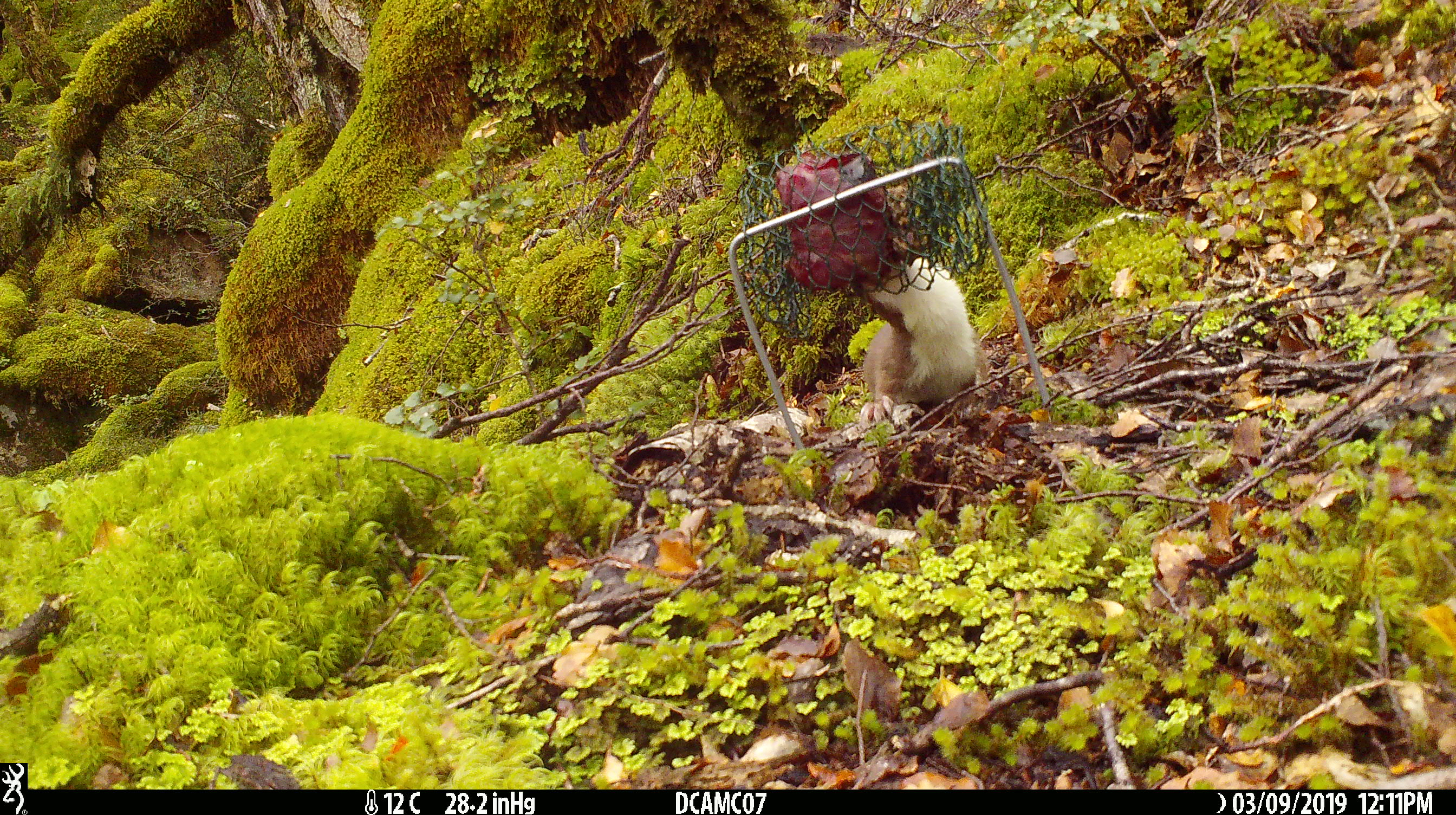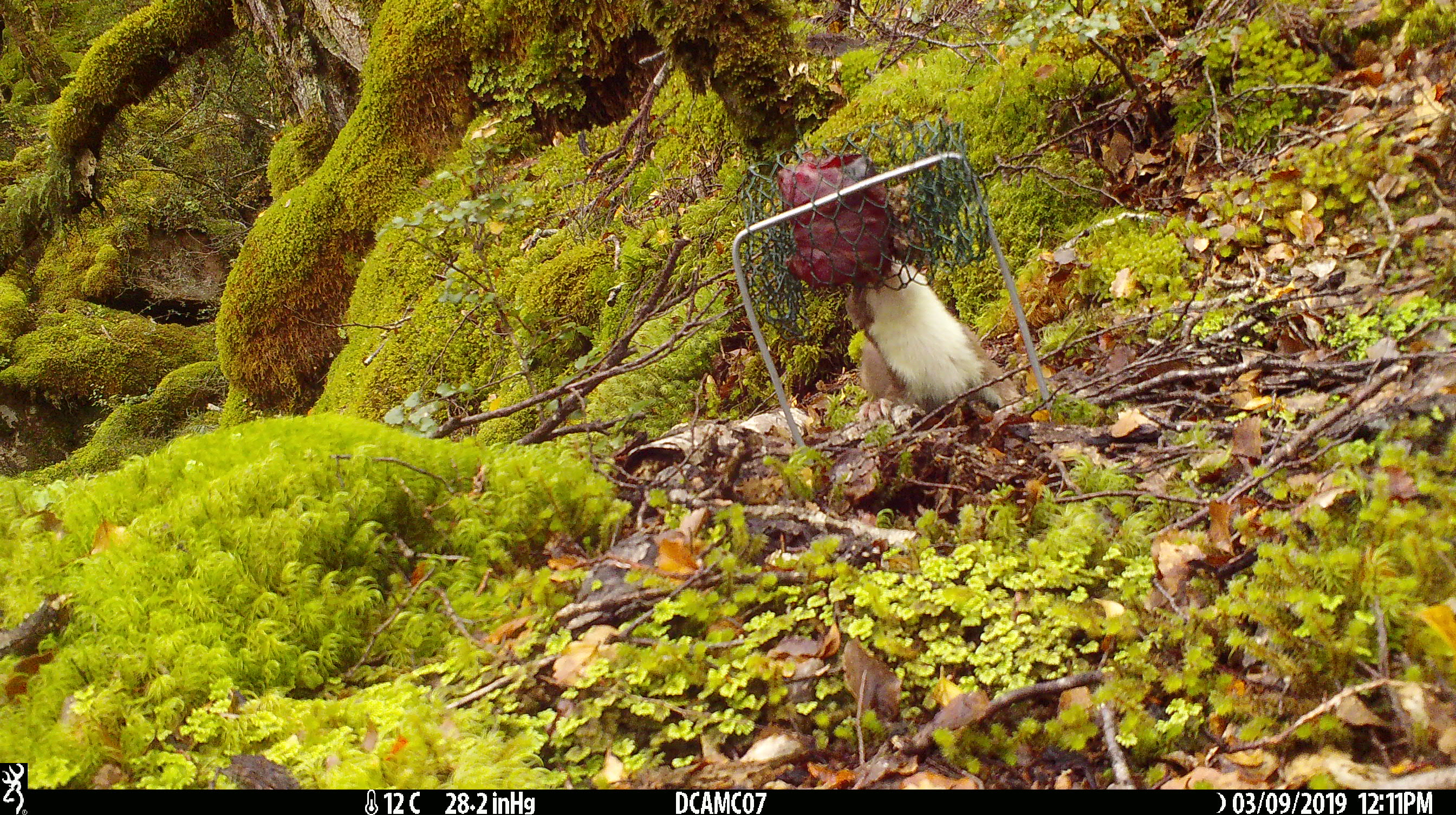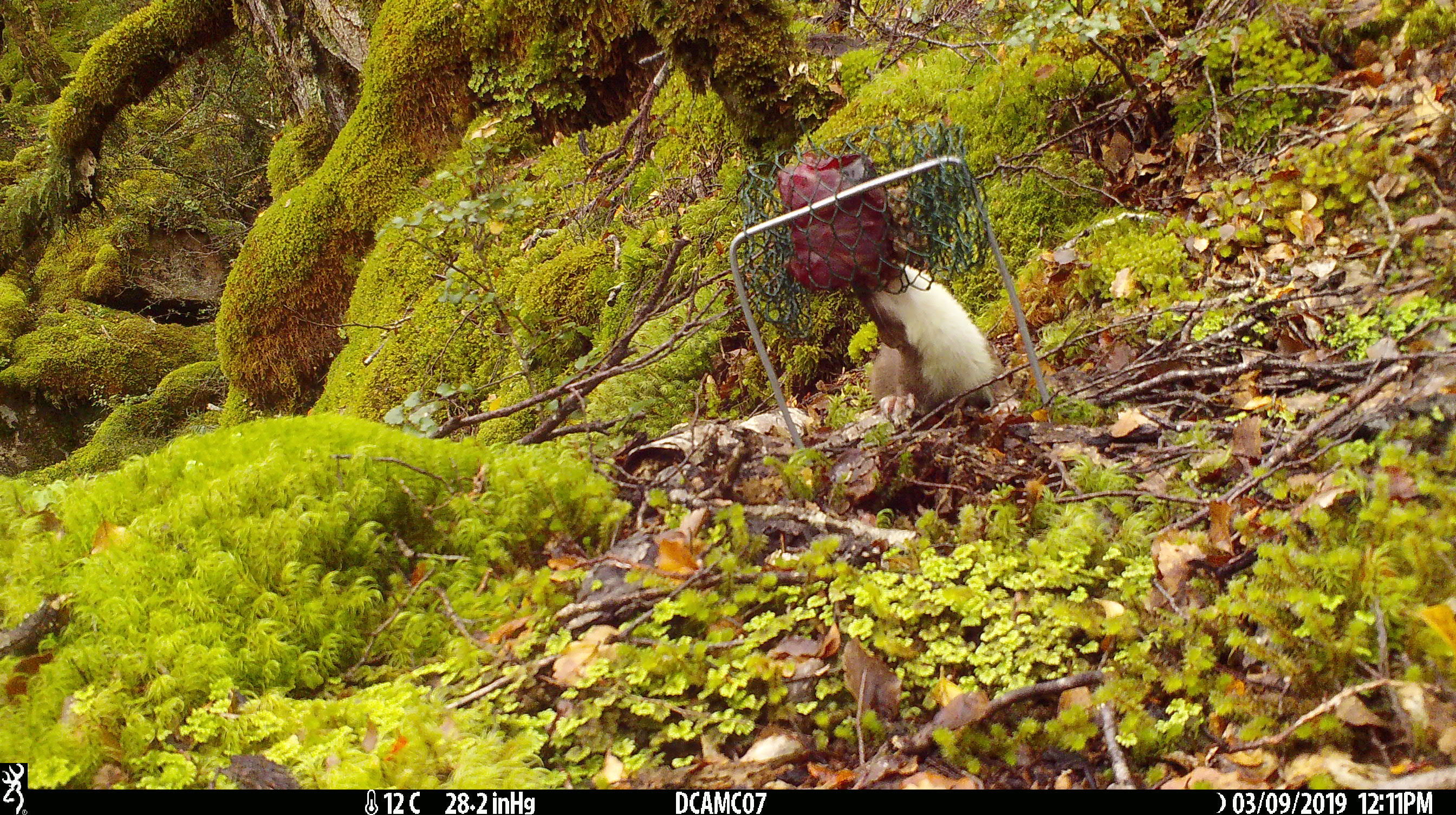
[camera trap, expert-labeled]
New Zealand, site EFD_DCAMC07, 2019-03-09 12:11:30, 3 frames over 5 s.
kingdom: Animalia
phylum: Chordata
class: Mammalia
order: Carnivora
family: Mustelidae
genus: Mustela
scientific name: Mustela erminea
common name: stoat